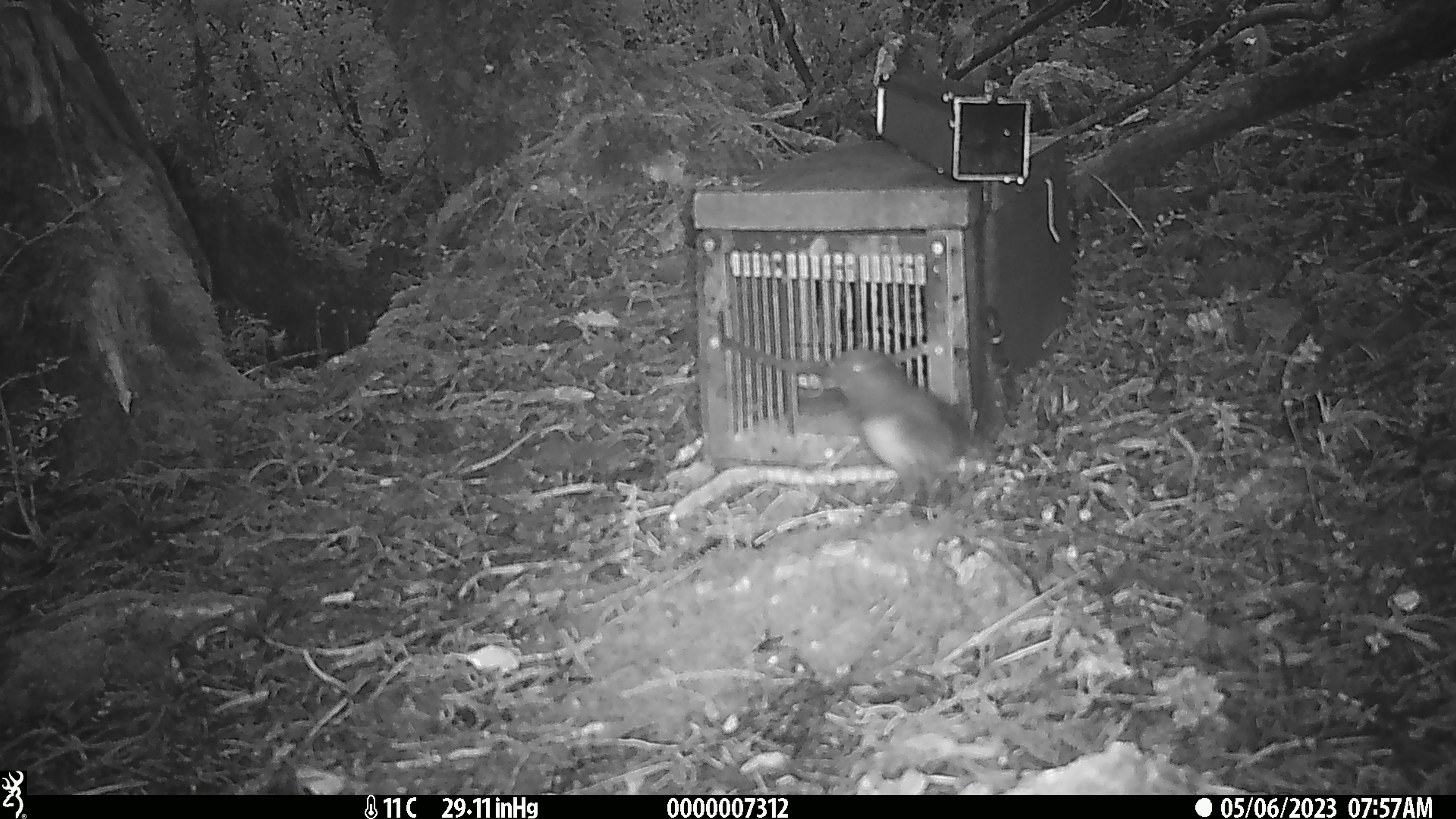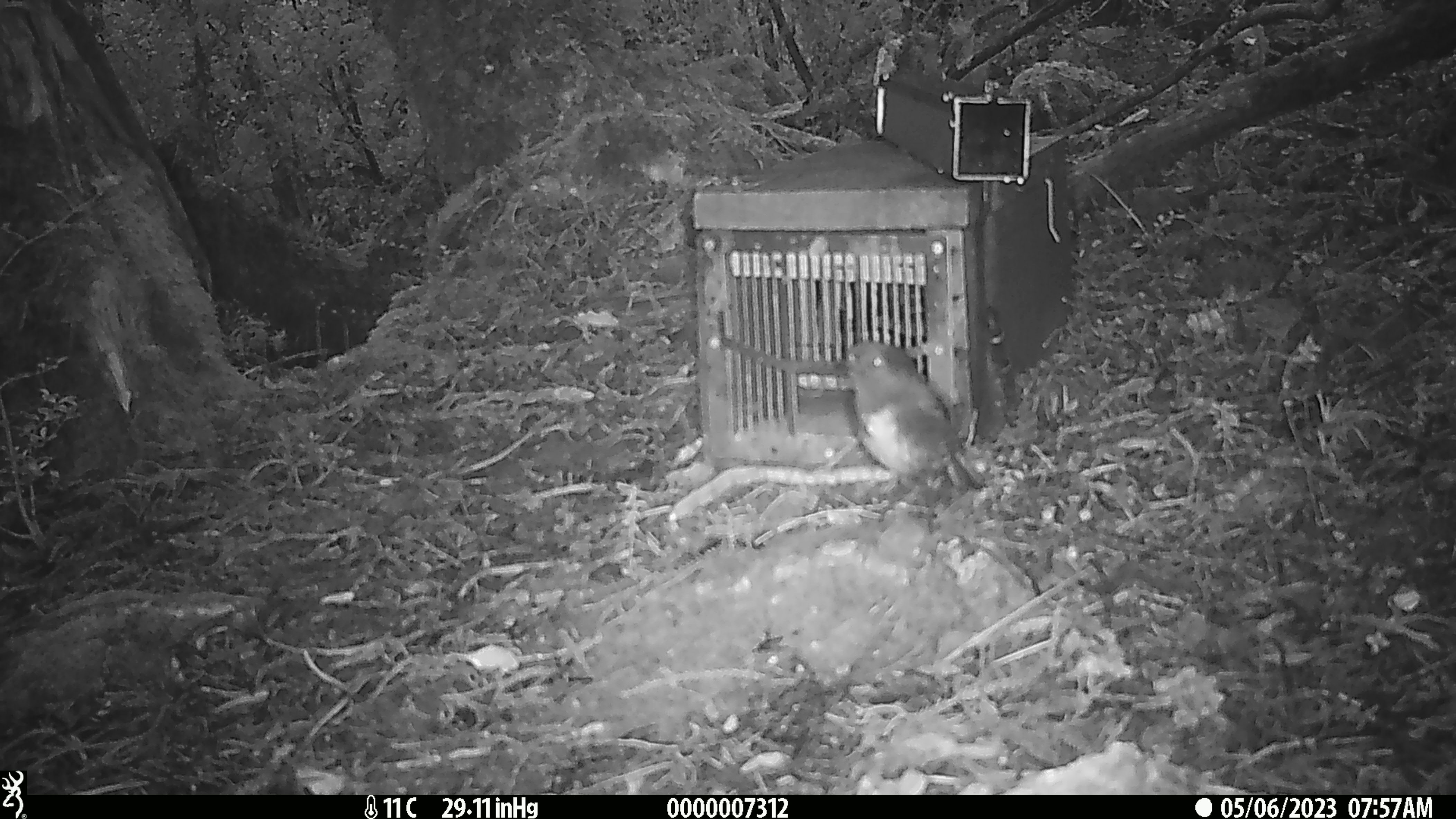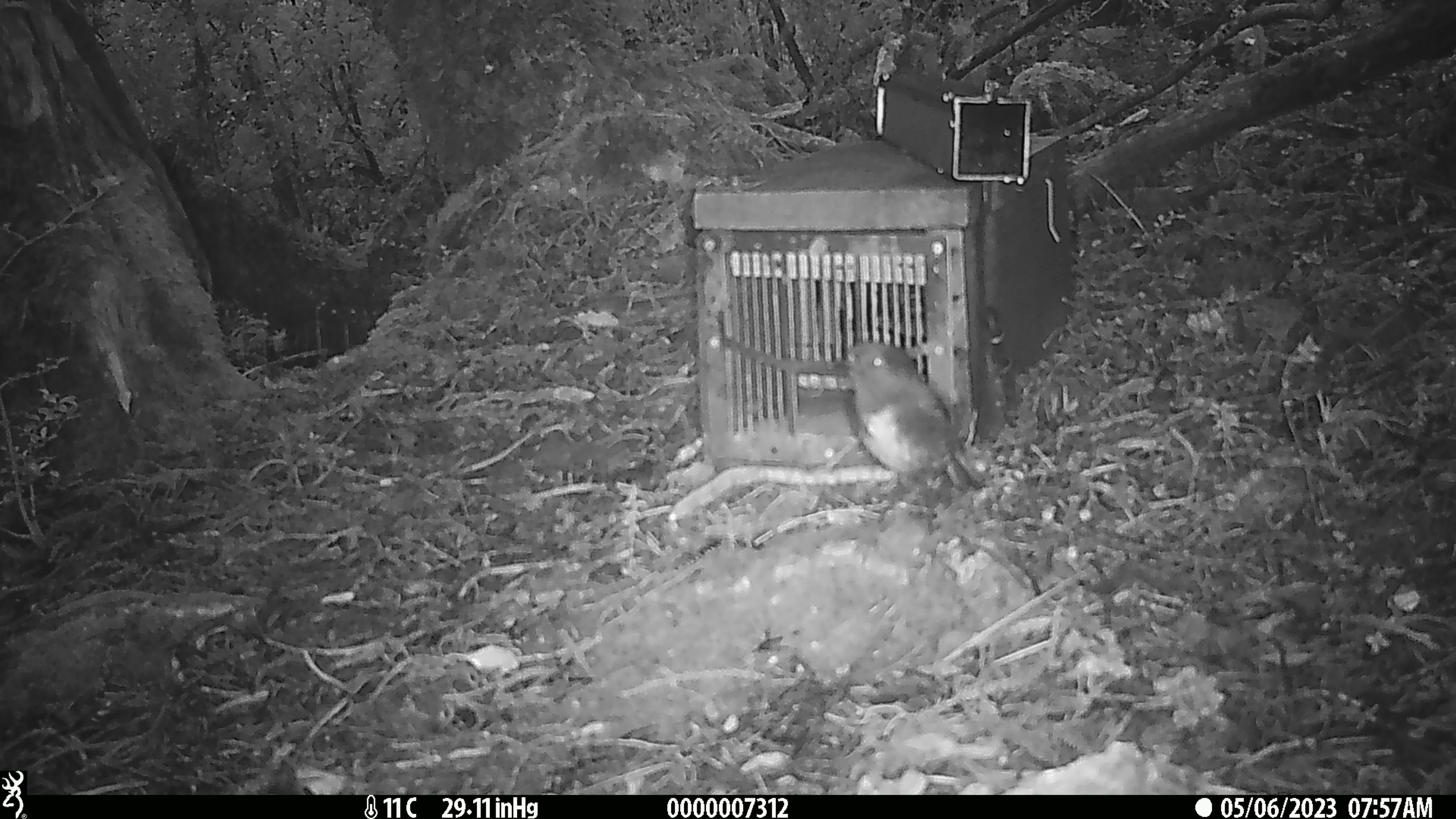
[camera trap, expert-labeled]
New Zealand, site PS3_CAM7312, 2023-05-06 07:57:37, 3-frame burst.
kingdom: Animalia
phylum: Chordata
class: Aves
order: Passeriformes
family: Petroicidae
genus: Petroica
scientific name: Petroica australis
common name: new zealand robin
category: robin